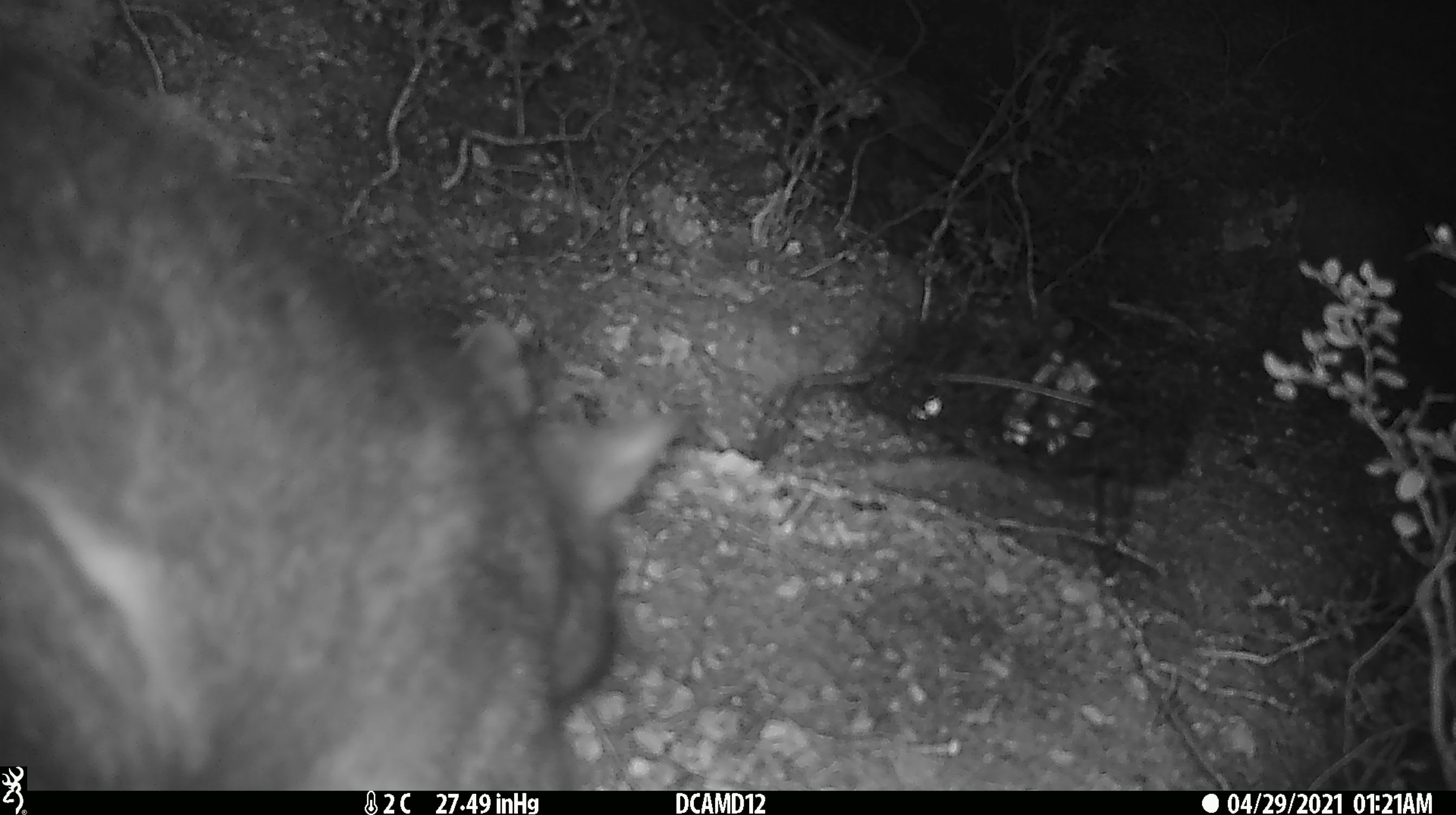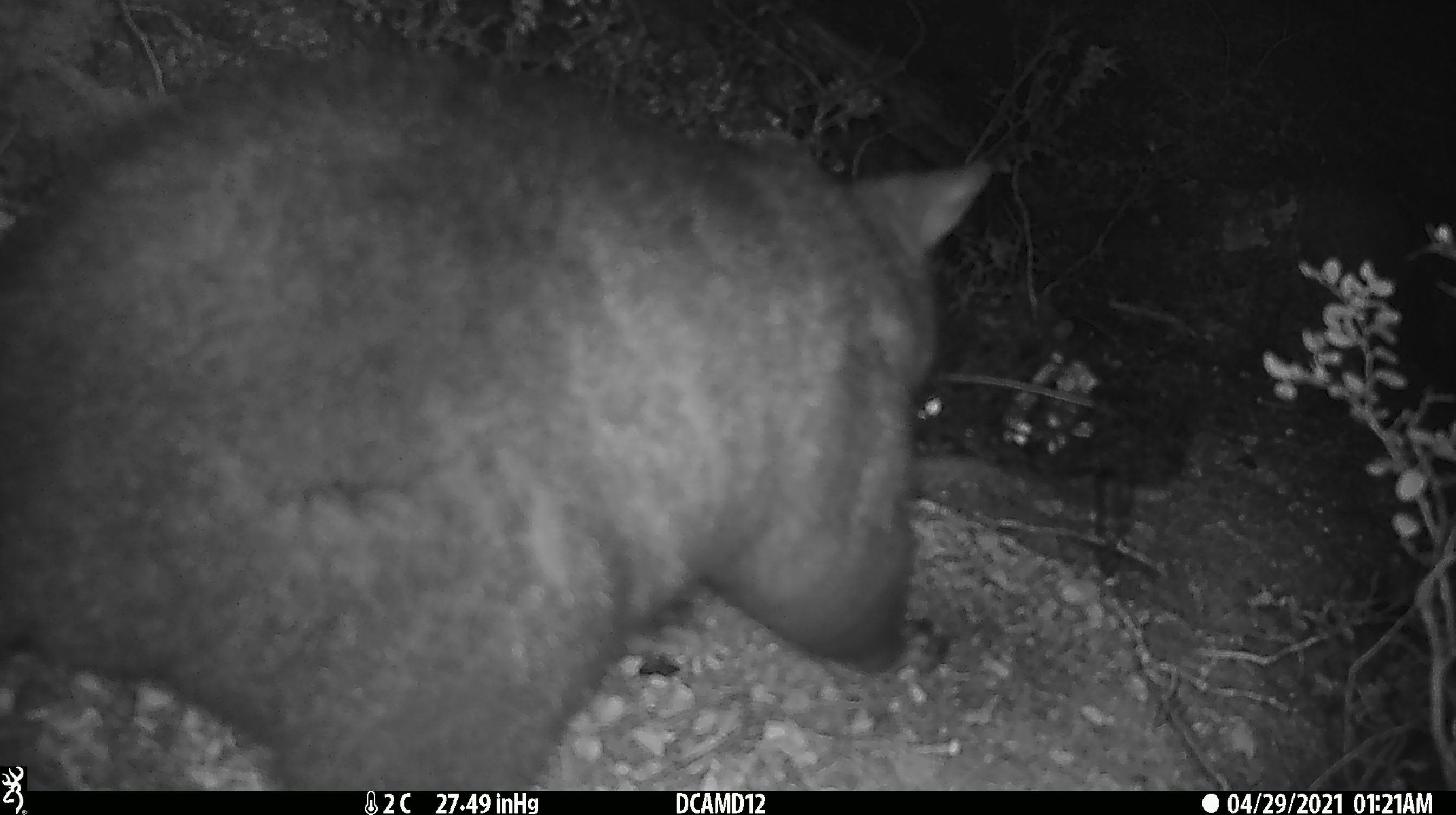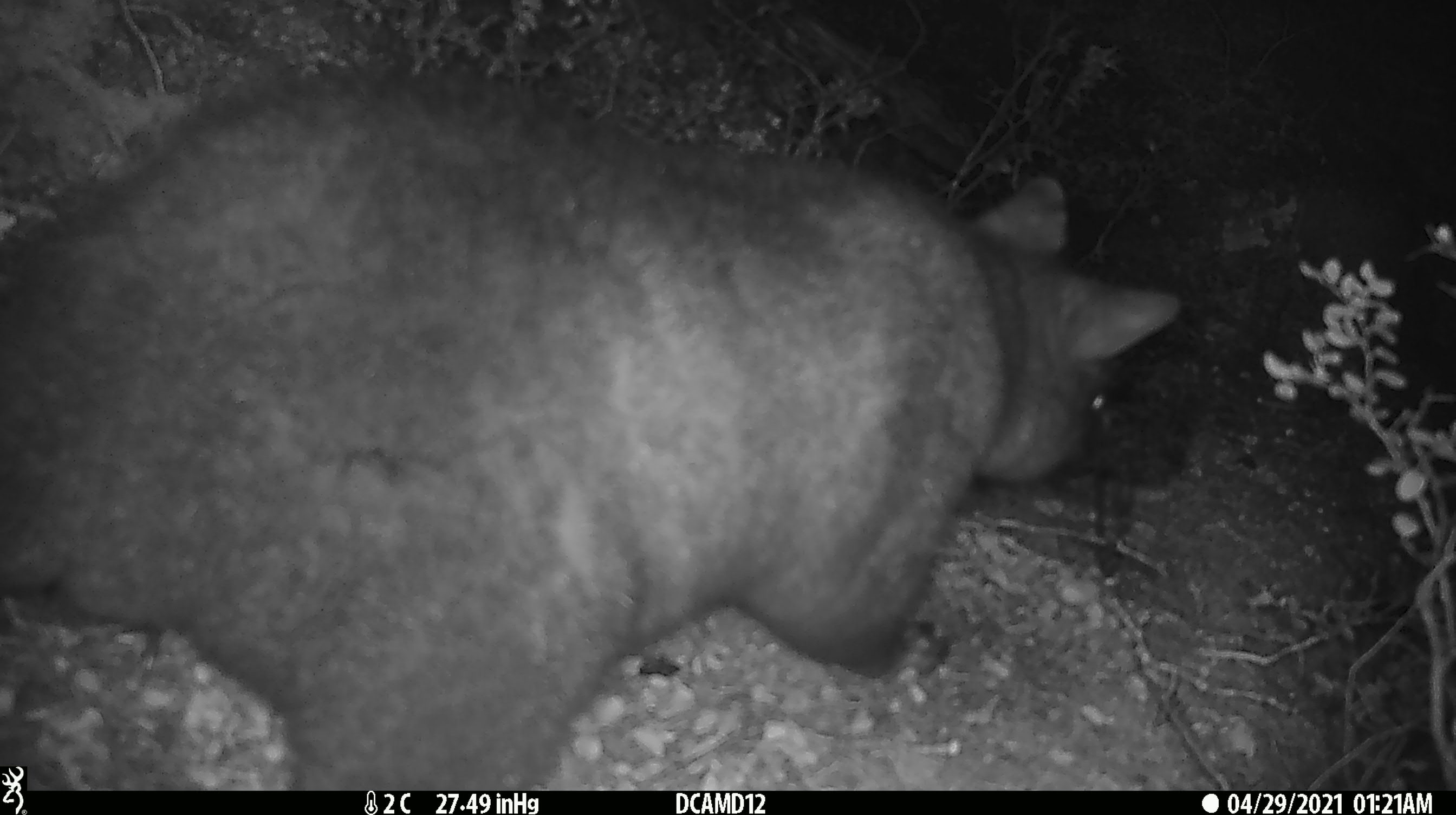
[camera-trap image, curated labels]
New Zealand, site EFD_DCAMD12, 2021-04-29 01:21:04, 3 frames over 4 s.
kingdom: Animalia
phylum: Chordata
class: Mammalia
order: Diprotodontia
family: Phalangeridae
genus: Trichosurus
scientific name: Trichosurus vulpecula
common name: common brushtail possum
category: possum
Possum (common brushtail possum) (Trichosurus vulpecula).